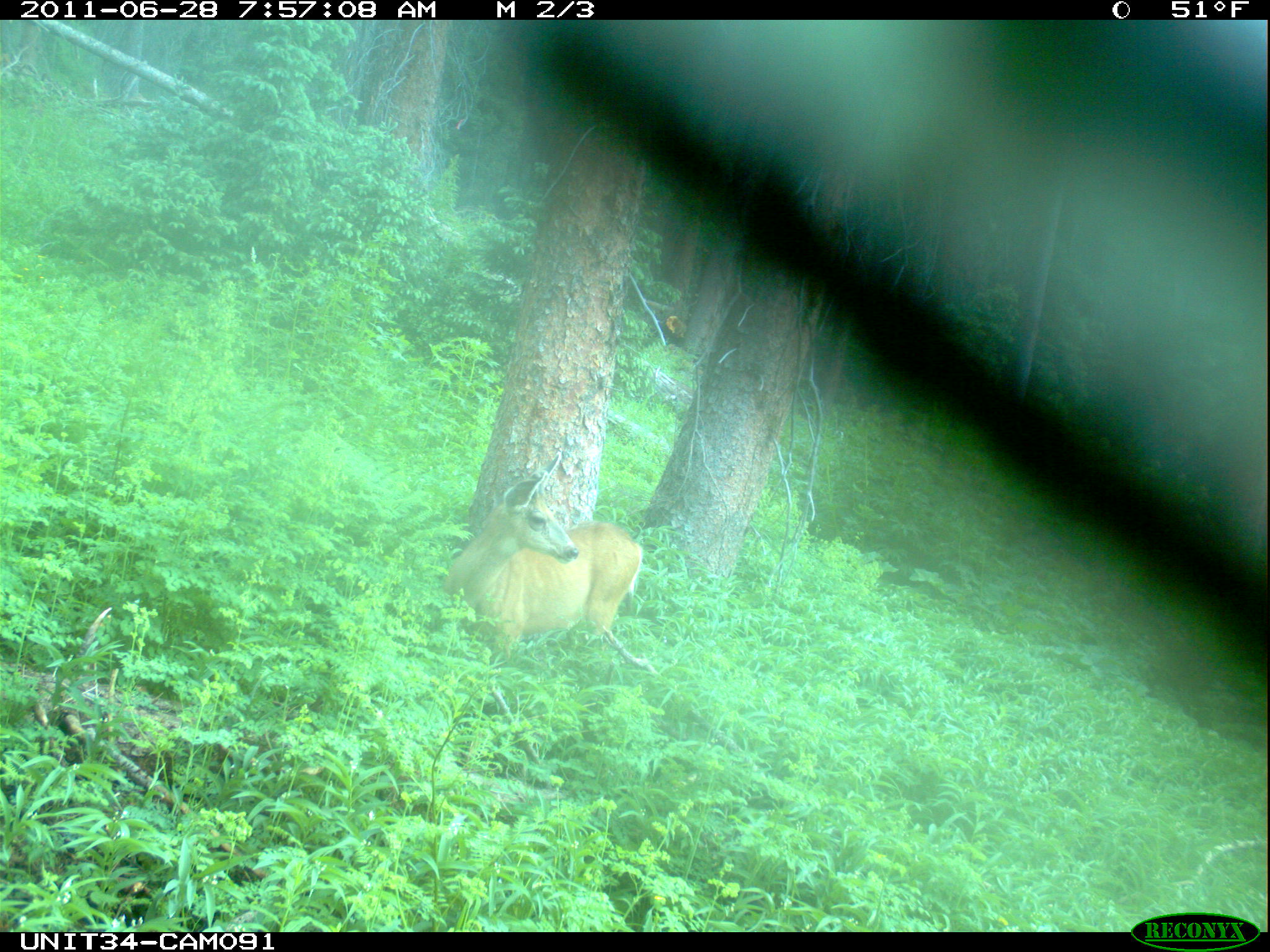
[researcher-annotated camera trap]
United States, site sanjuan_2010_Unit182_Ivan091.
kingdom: Animalia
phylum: Chordata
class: Mammalia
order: Artiodactyla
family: Cervidae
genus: Odocoileus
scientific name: Odocoileus hemionus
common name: mule deer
Odocoileus hemionus (mule deer).